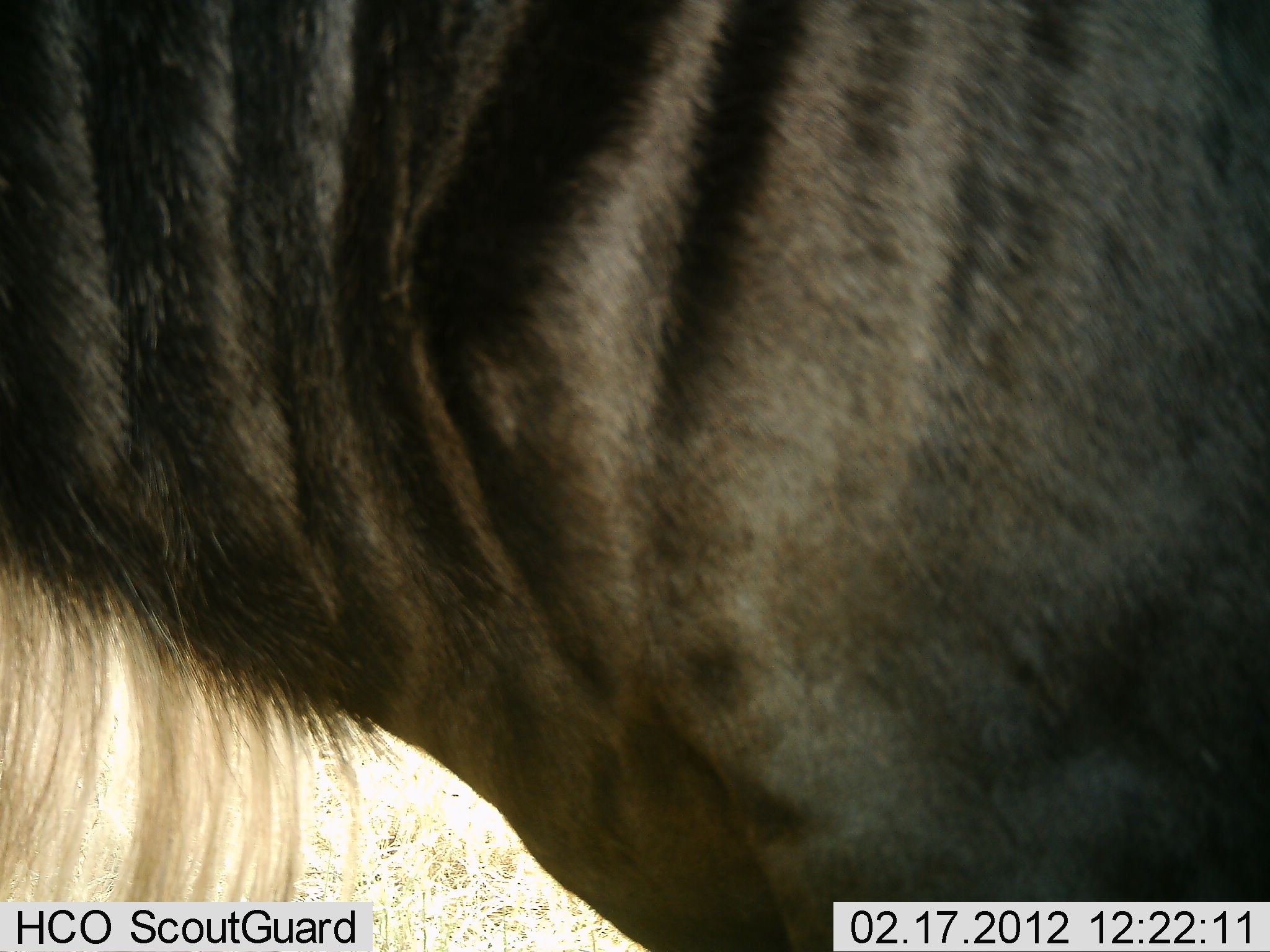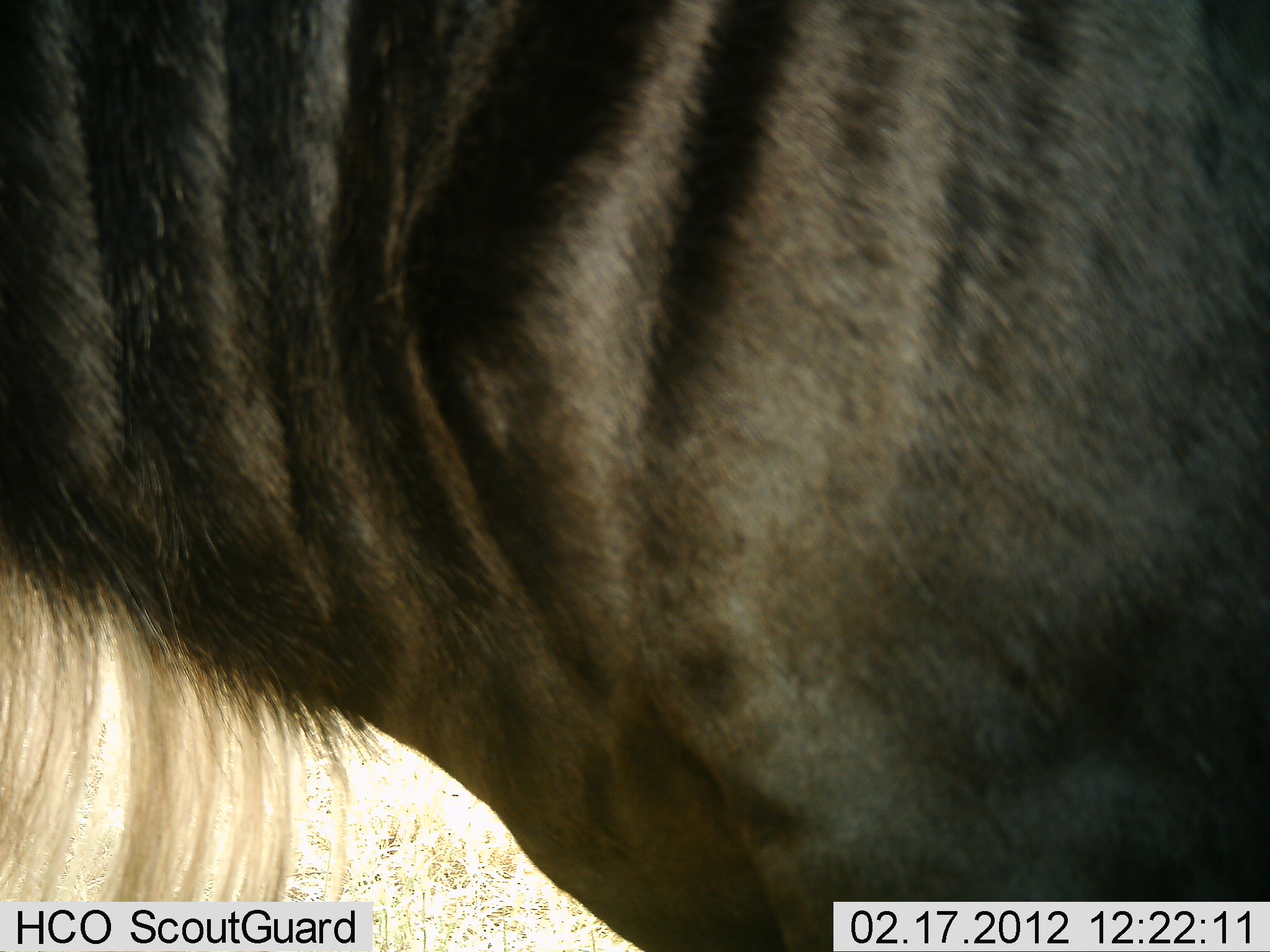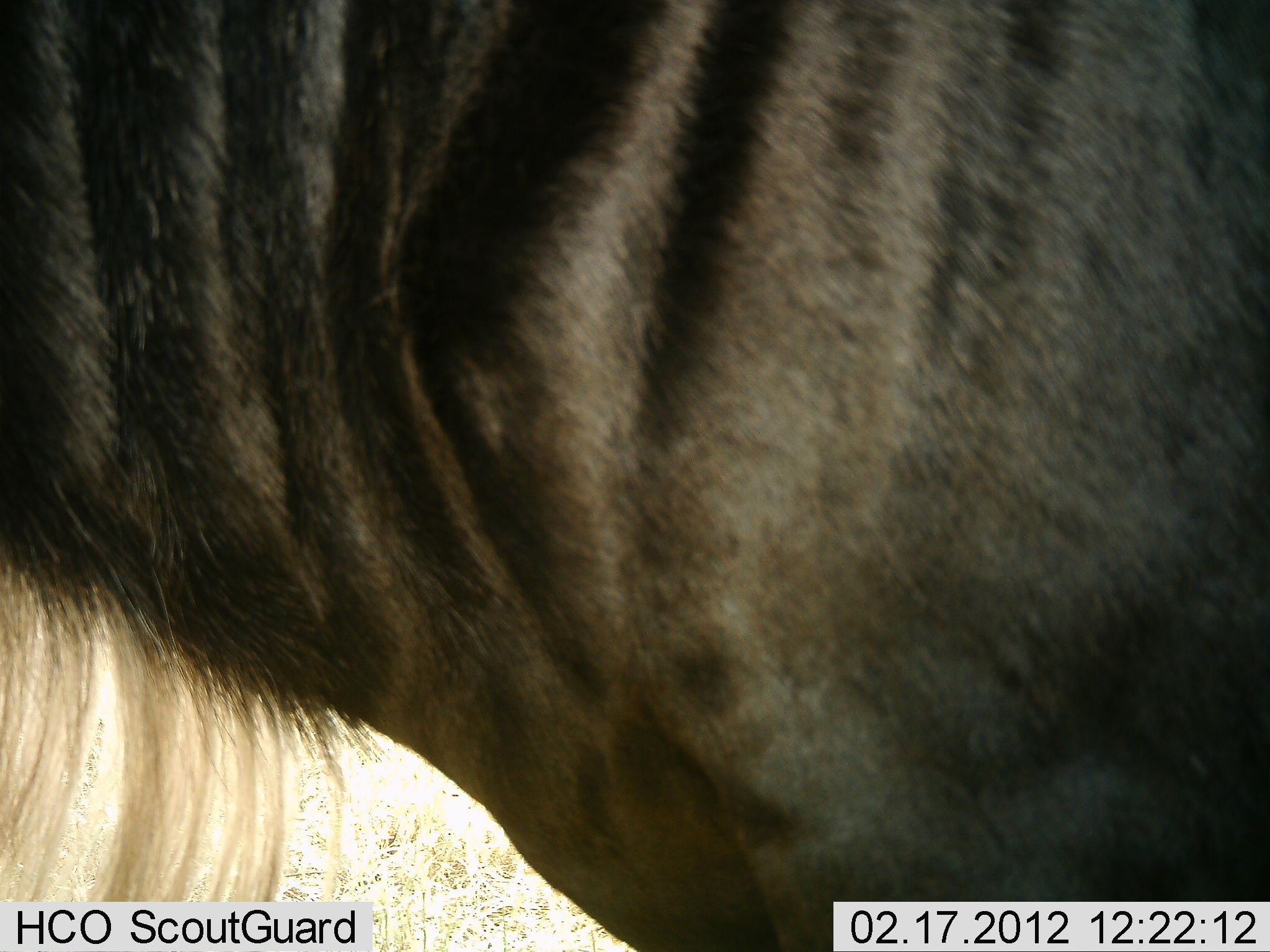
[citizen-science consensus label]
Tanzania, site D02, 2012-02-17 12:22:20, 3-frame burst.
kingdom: Animalia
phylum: Chordata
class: Mammalia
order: Artiodactyla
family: Bovidae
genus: Connochaetes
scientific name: Connochaetes taurinus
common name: blue wildebeest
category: wildebeest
Wildebeest (blue wildebeest) (Connochaetes taurinus), count 1. Behavior (volunteer vote fractions): standing 100%, resting 0%, moving 0%, interacting 0%. Young present (vote fraction): 0%. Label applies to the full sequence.